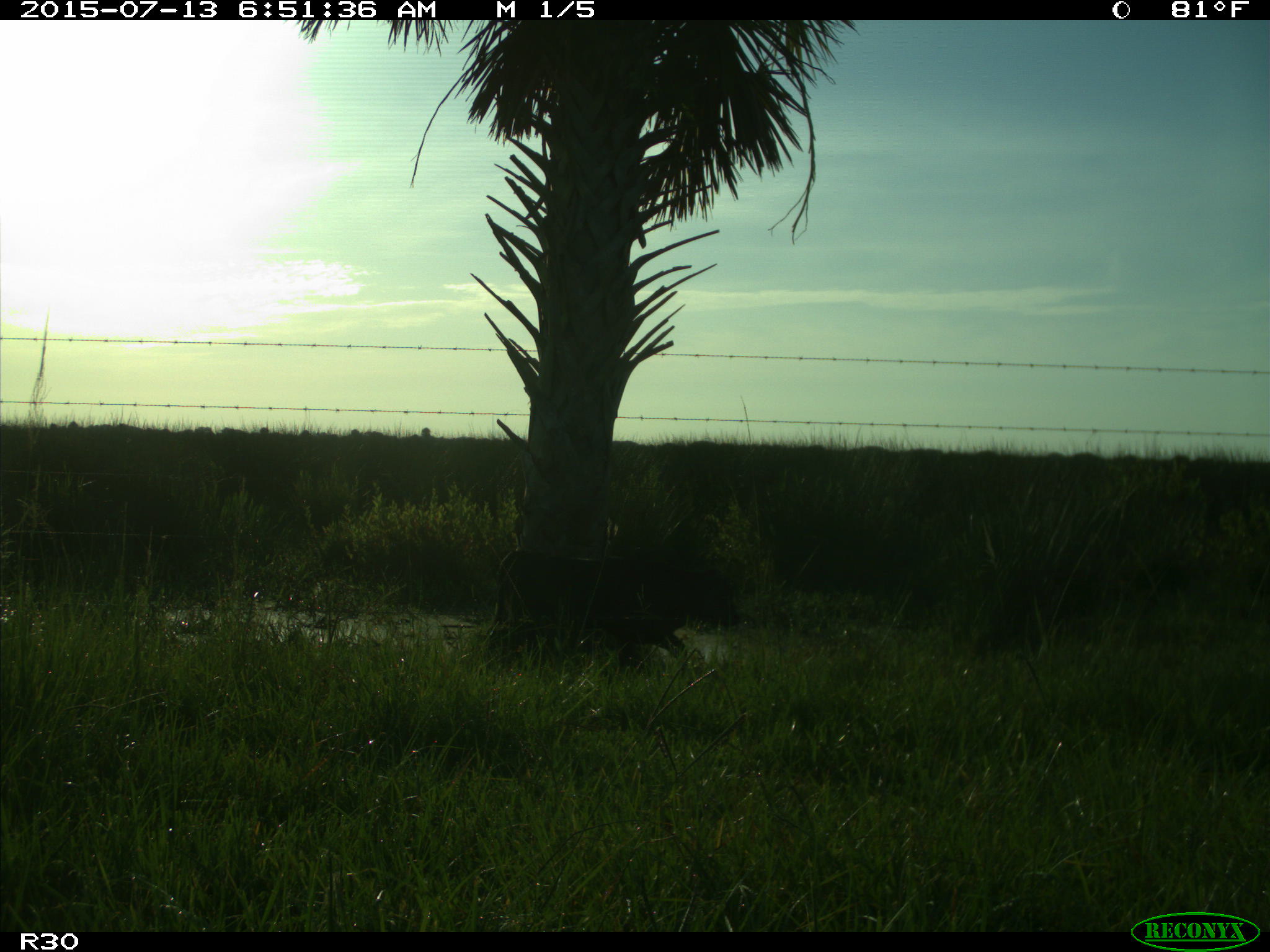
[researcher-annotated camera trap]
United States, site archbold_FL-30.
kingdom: Animalia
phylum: Chordata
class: Mammalia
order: Artiodactyla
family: Bovidae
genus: Bos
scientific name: Bos taurus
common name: domestic cow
Bos taurus (domestic cow).